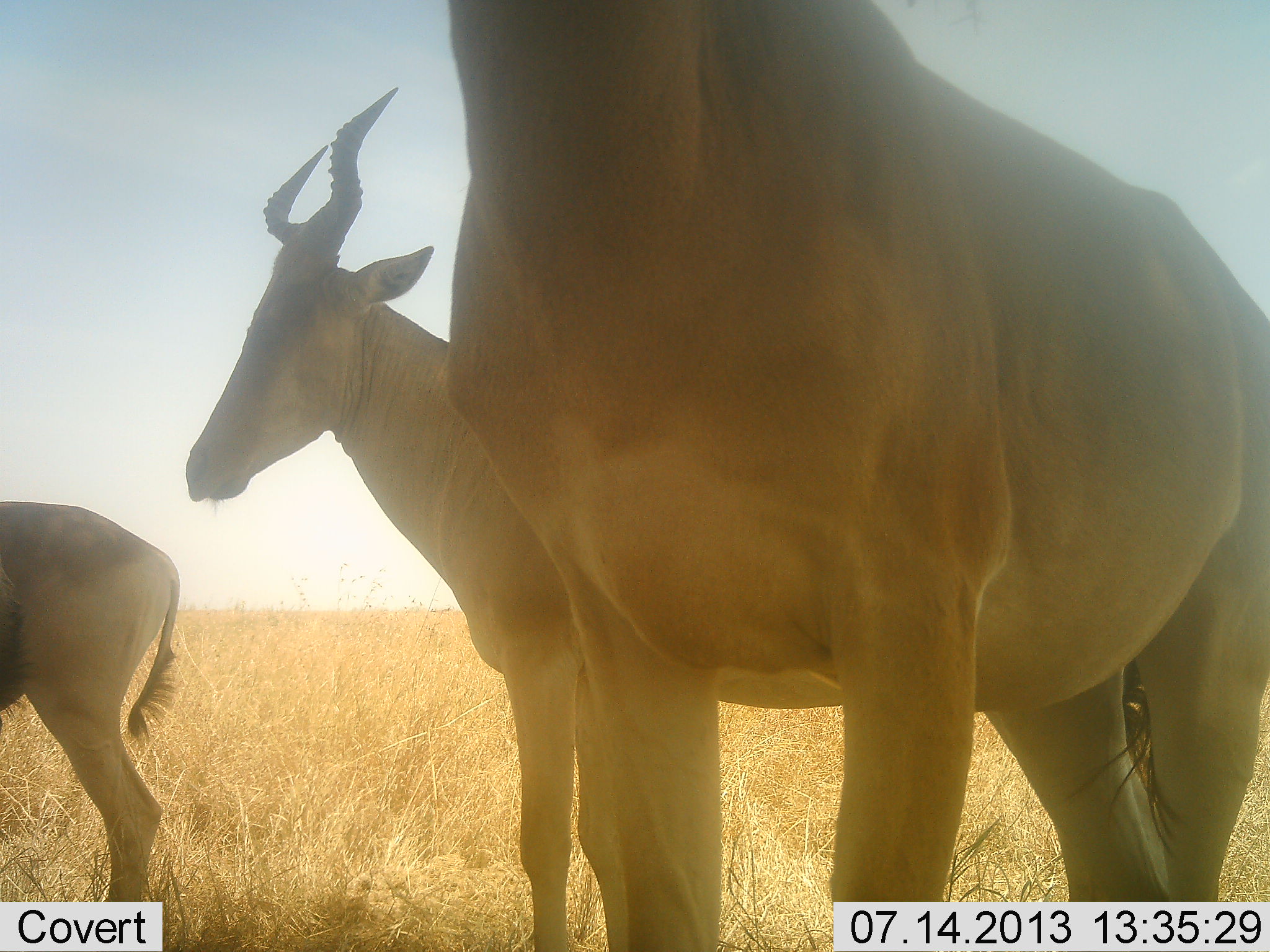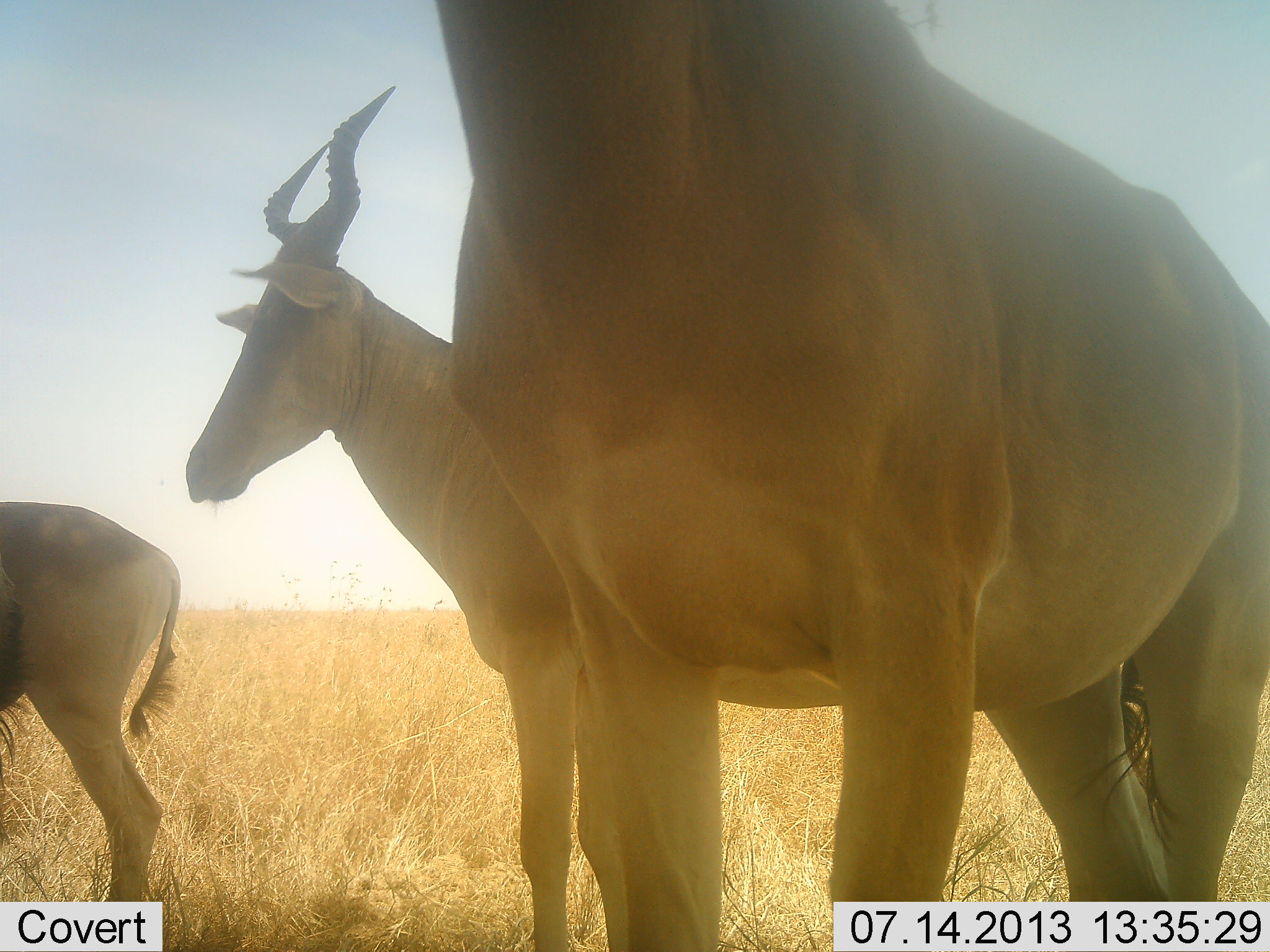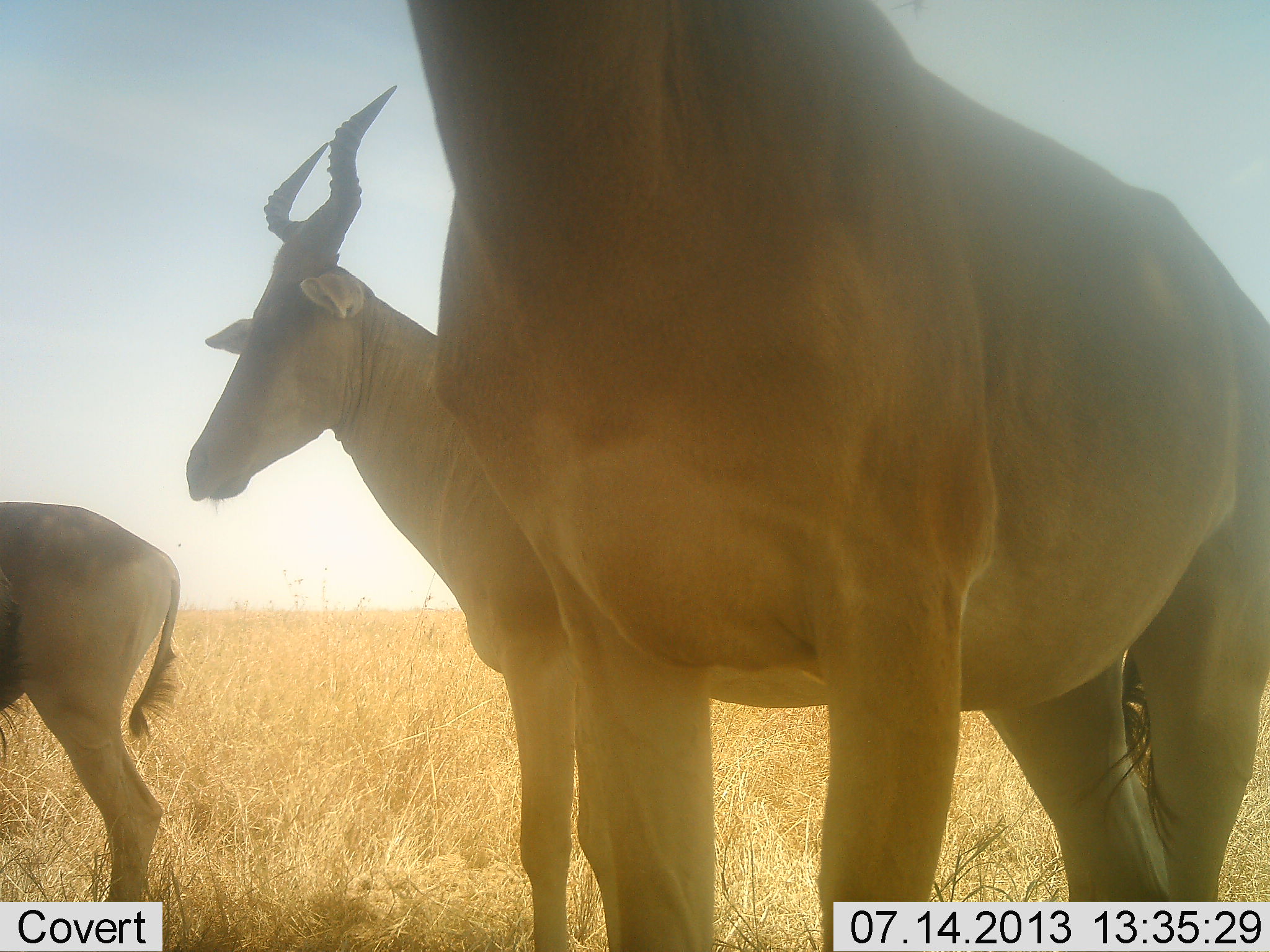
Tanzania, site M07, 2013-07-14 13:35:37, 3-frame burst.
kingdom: Animalia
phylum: Chordata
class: Mammalia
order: Artiodactyla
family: Bovidae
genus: Alcelaphus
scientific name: Alcelaphus buselaphus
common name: hartebeest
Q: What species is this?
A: Hartebeest (Alcelaphus buselaphus).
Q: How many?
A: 3.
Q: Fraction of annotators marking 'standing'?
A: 100%.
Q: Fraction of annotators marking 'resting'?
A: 0%.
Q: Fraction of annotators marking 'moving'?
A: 0%.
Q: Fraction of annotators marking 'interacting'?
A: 0%.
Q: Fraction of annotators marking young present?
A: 20%.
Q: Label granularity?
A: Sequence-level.